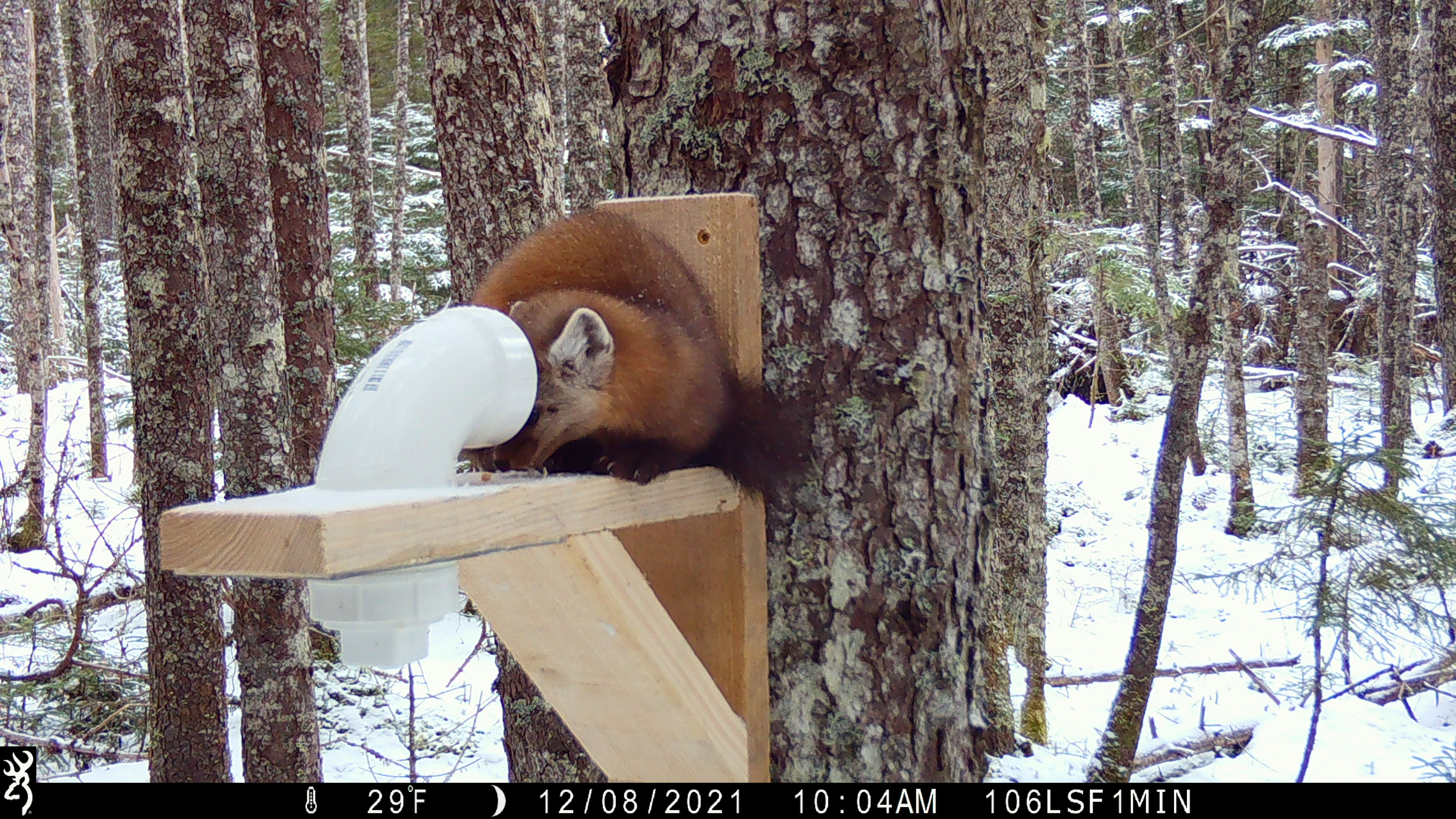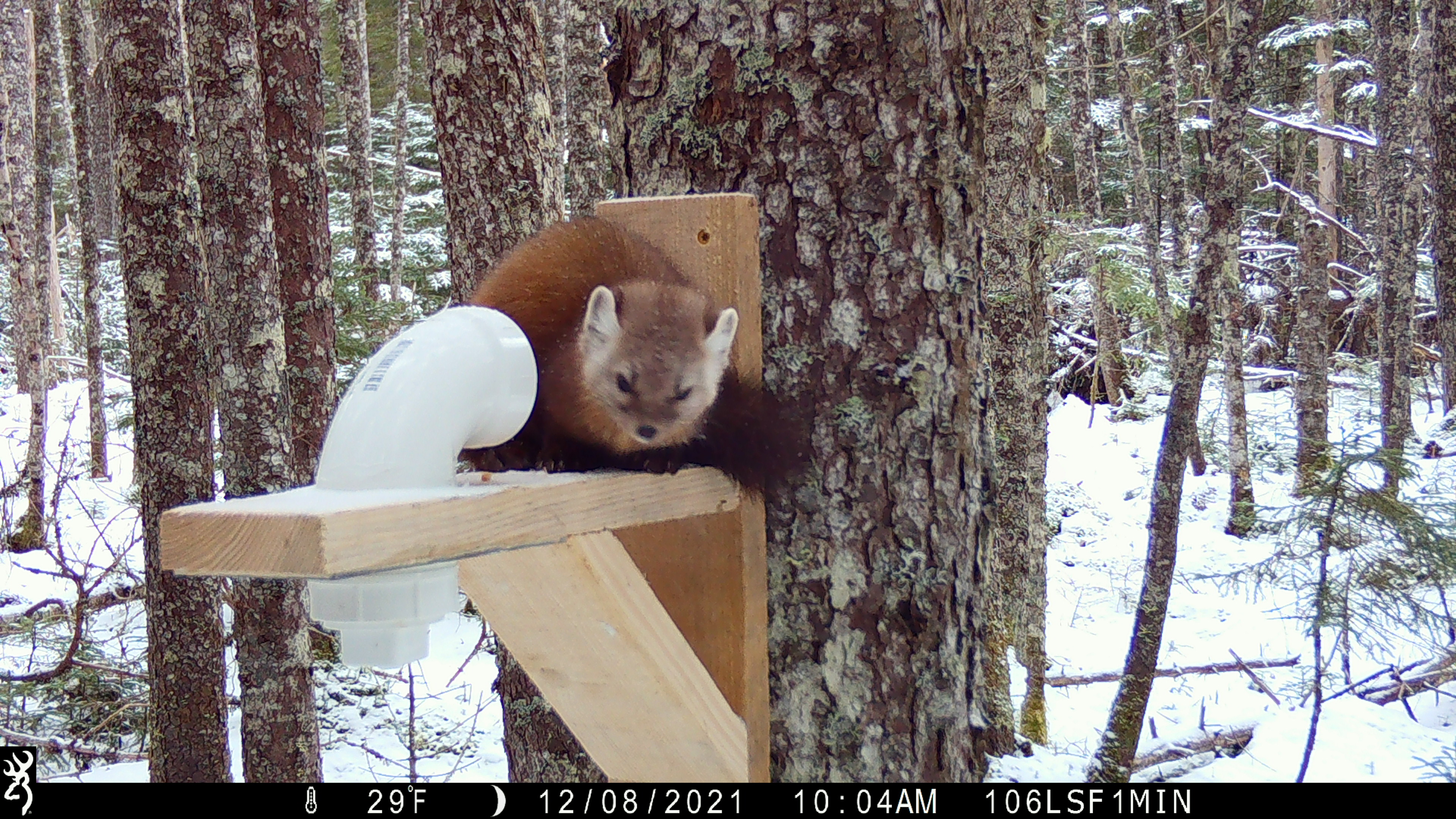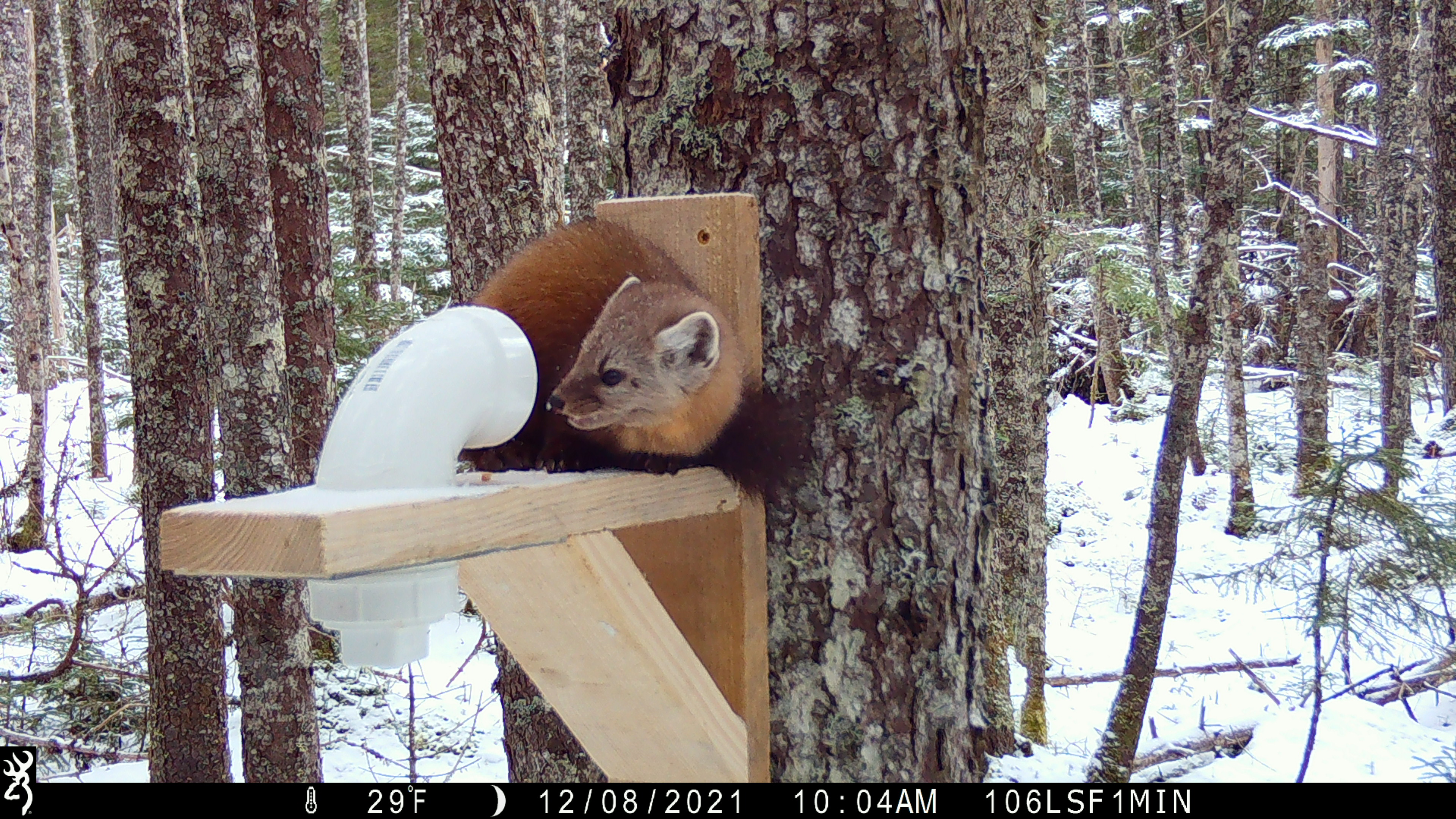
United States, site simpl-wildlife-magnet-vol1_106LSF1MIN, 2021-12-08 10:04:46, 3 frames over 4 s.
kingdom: Animalia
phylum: Chordata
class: Mammalia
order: Carnivora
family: Mustelidae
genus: Martes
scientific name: Martes americana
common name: american marten